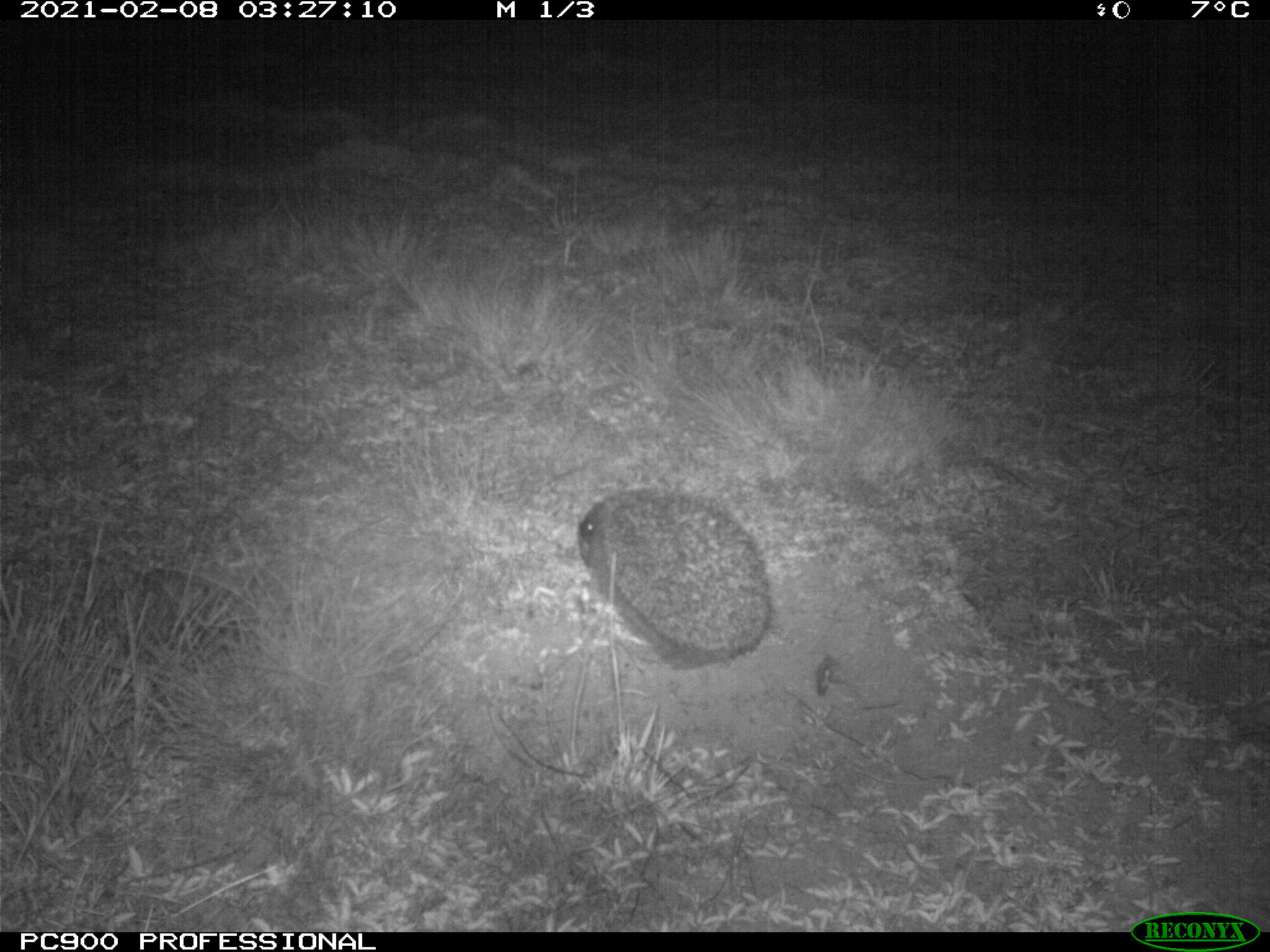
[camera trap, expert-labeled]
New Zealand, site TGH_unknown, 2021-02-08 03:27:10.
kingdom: Animalia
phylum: Chordata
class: Mammalia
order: Eulipotyphla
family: Erinaceidae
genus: Erinaceus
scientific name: Erinaceus europaeus europaeus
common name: european hedgehog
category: hedgehog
Hedgehog (european hedgehog) (Erinaceus europaeus europaeus).